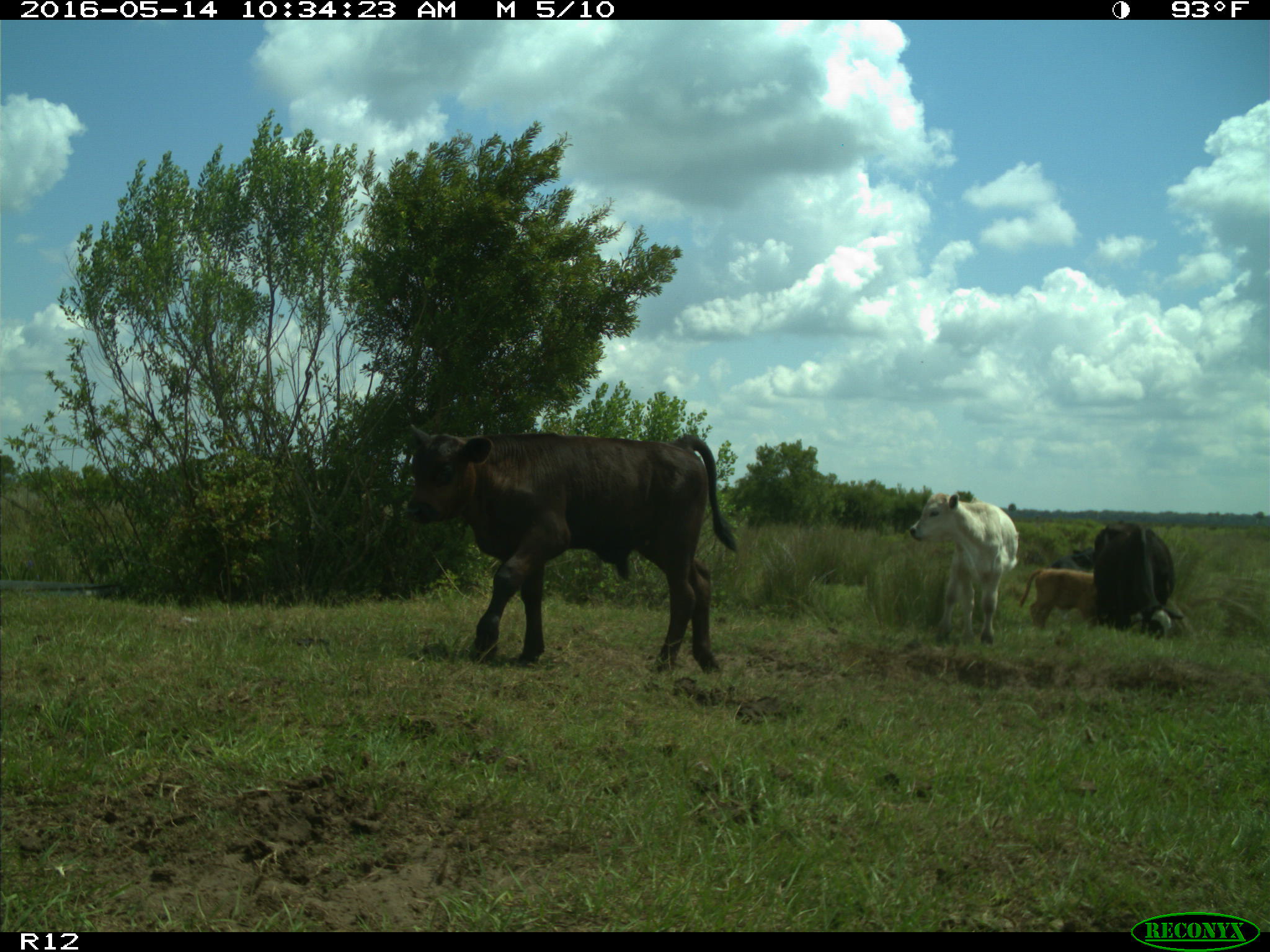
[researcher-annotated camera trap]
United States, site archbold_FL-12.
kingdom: Animalia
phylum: Chordata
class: Mammalia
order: Artiodactyla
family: Bovidae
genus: Bos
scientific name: Bos taurus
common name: domestic cow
Bos taurus (domestic cow).